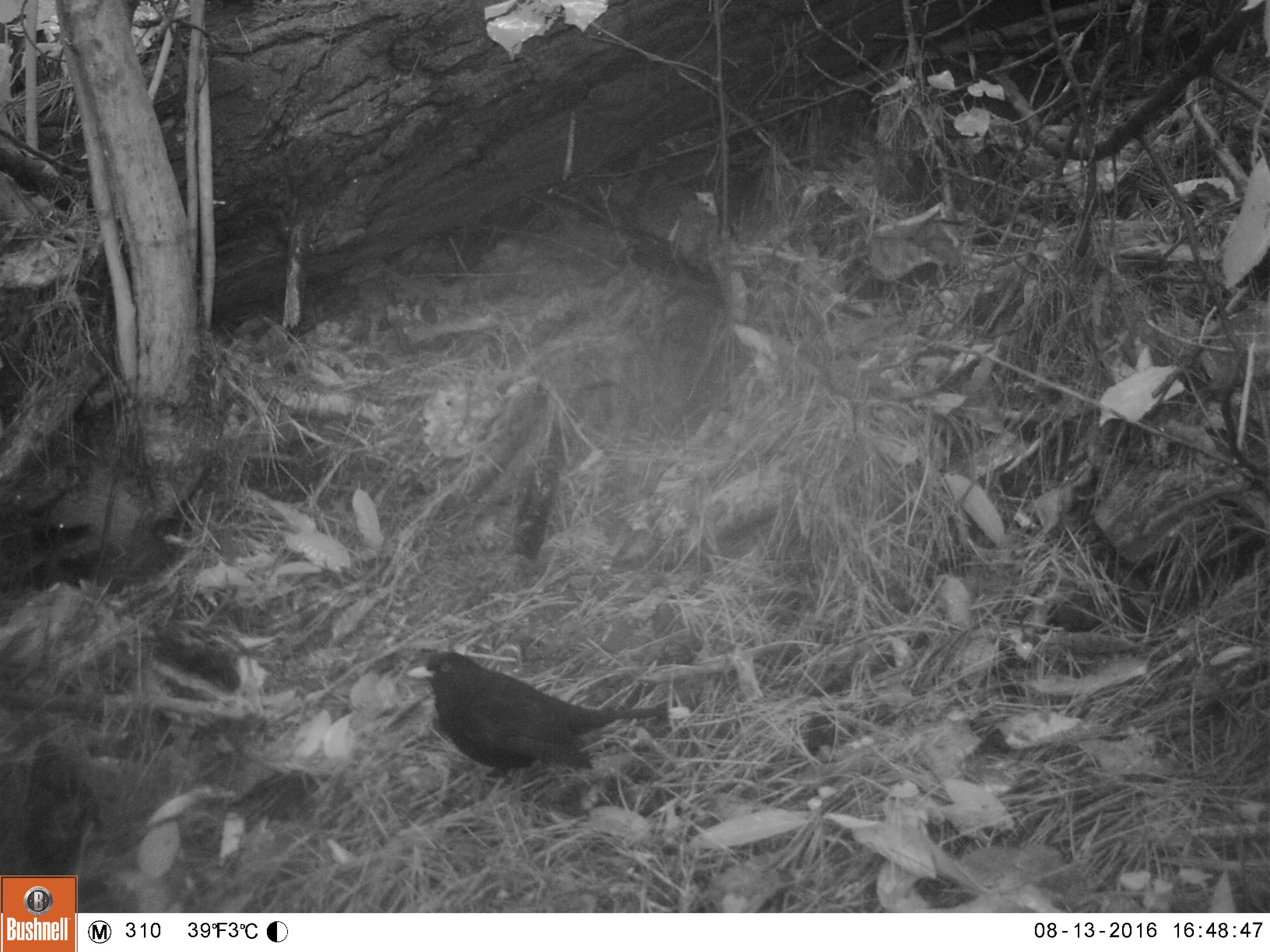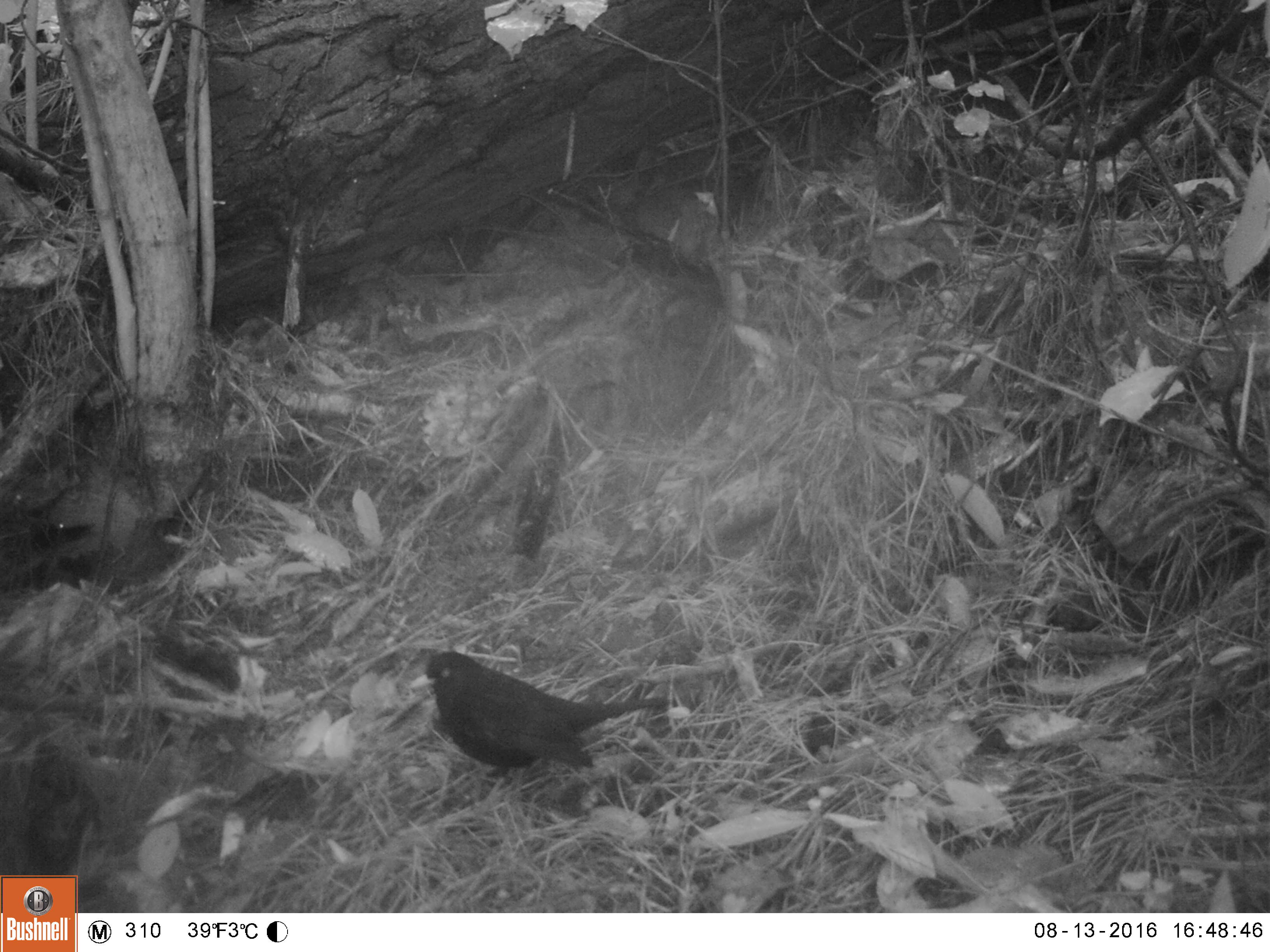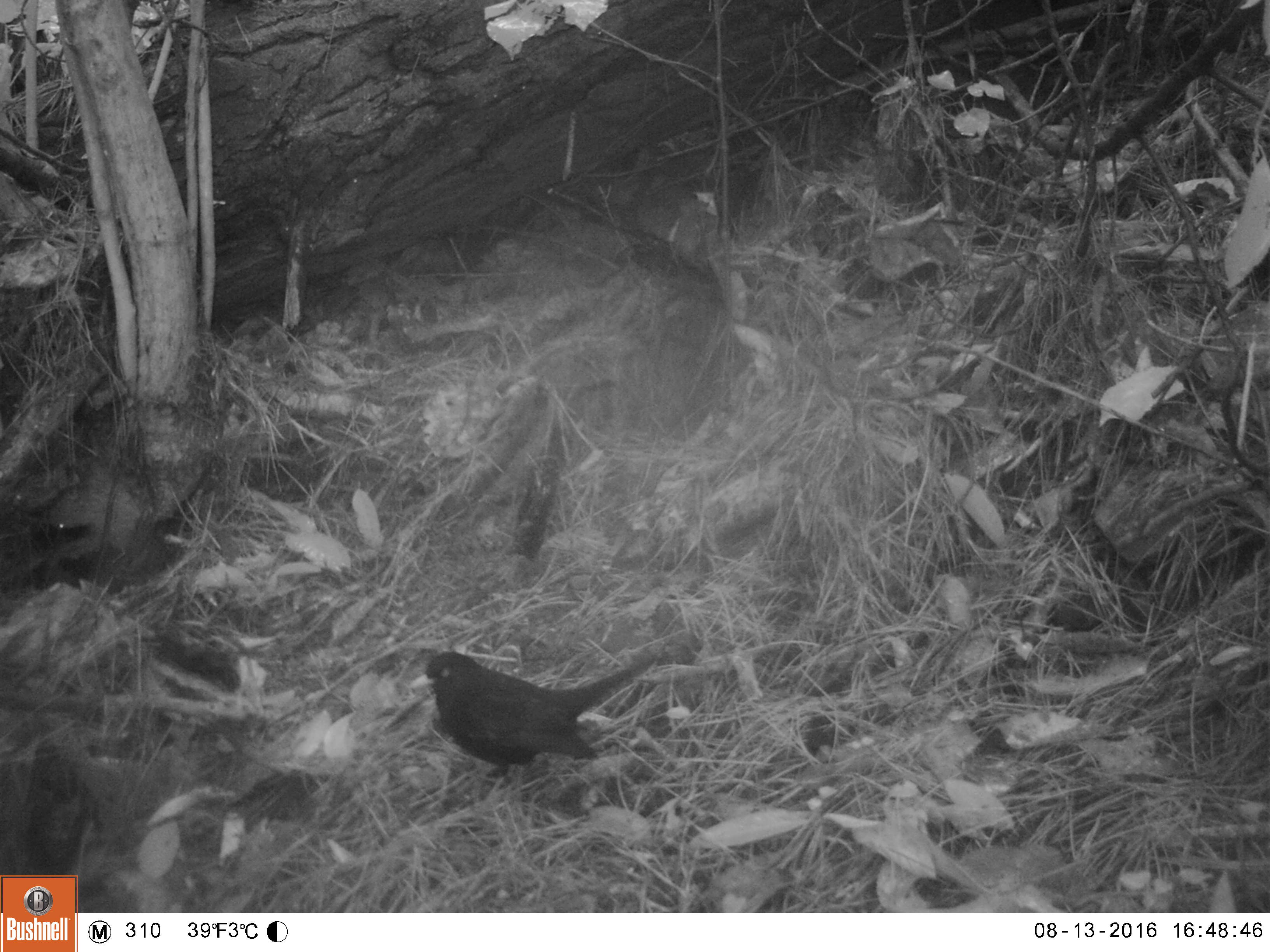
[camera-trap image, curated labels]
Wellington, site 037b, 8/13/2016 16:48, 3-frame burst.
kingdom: Animalia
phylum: Chordata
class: Aves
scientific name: Aves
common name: bird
Bird (Aves).